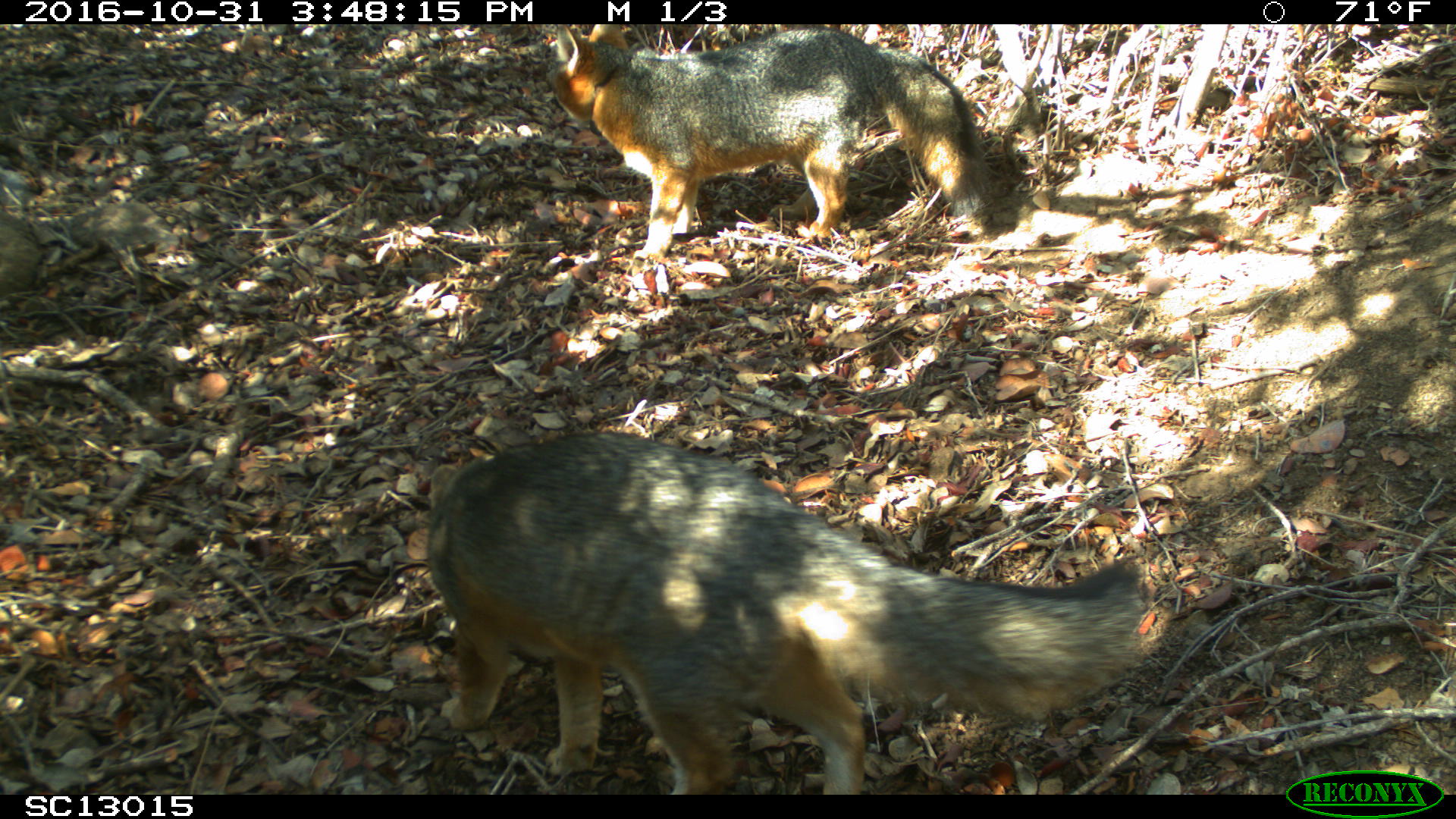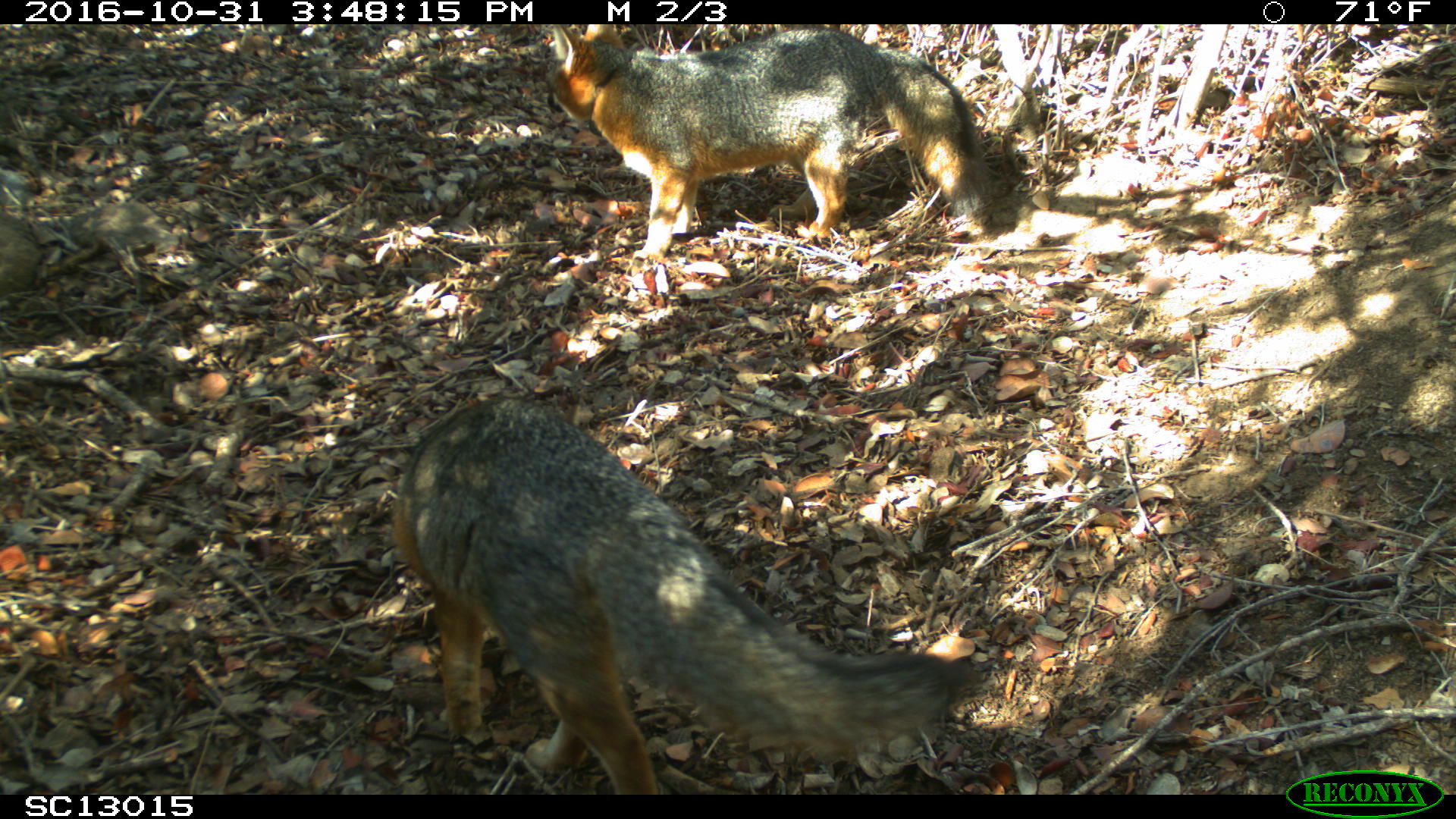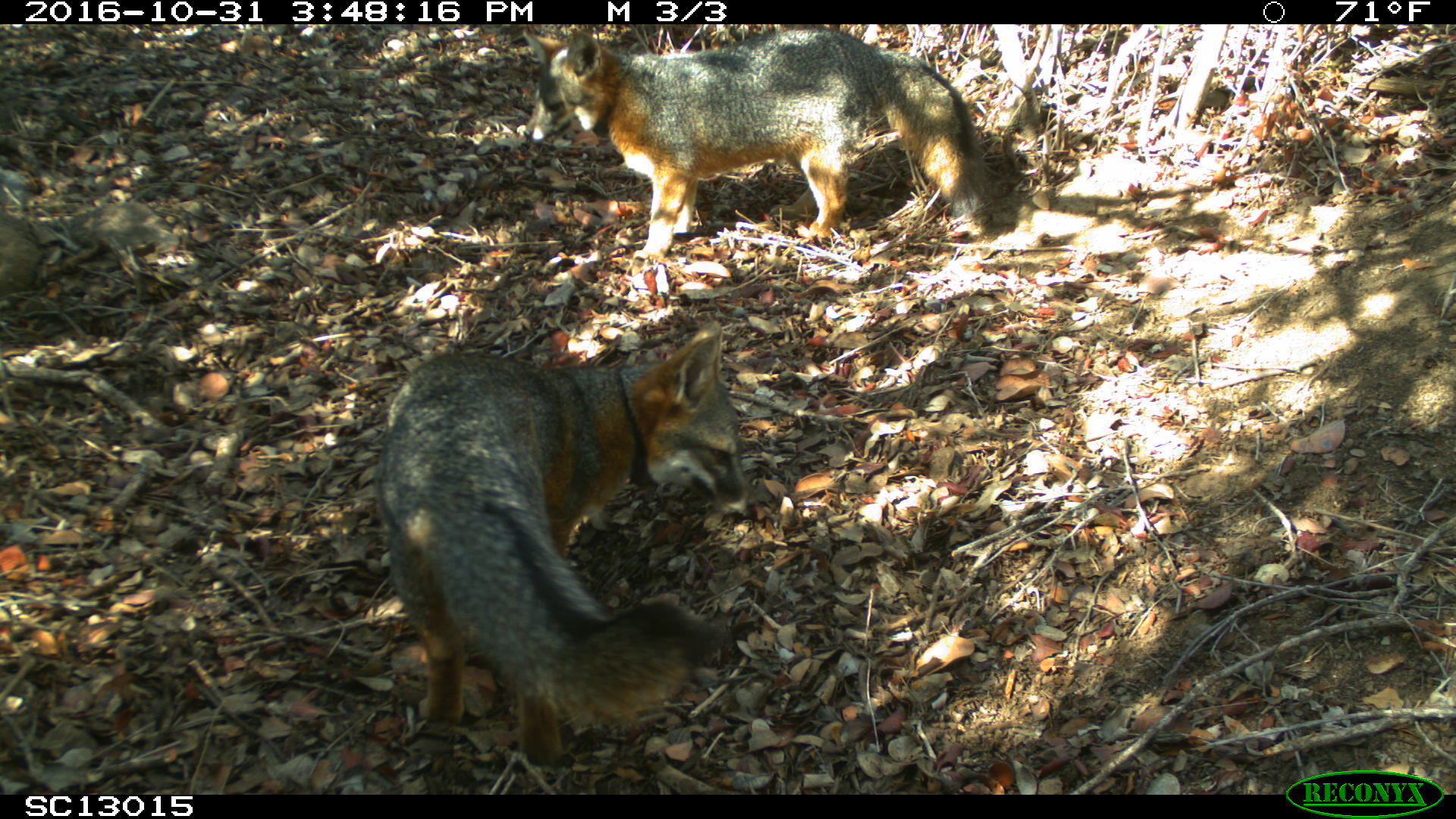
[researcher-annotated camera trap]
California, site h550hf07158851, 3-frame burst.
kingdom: Animalia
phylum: Chordata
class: Mammalia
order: Carnivora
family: Canidae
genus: Urocyon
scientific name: Urocyon littoralis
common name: island fox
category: fox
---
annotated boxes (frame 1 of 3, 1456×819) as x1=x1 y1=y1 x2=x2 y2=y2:
fox: x1=425 y1=429 x2=1148 y2=795; x1=538 y1=24 x2=990 y2=274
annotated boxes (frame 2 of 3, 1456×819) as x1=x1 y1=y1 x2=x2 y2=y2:
fox: x1=391 y1=394 x2=978 y2=795; x1=546 y1=24 x2=991 y2=262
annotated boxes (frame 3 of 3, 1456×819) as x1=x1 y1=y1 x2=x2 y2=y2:
fox: x1=376 y1=319 x2=758 y2=764; x1=523 y1=24 x2=985 y2=261